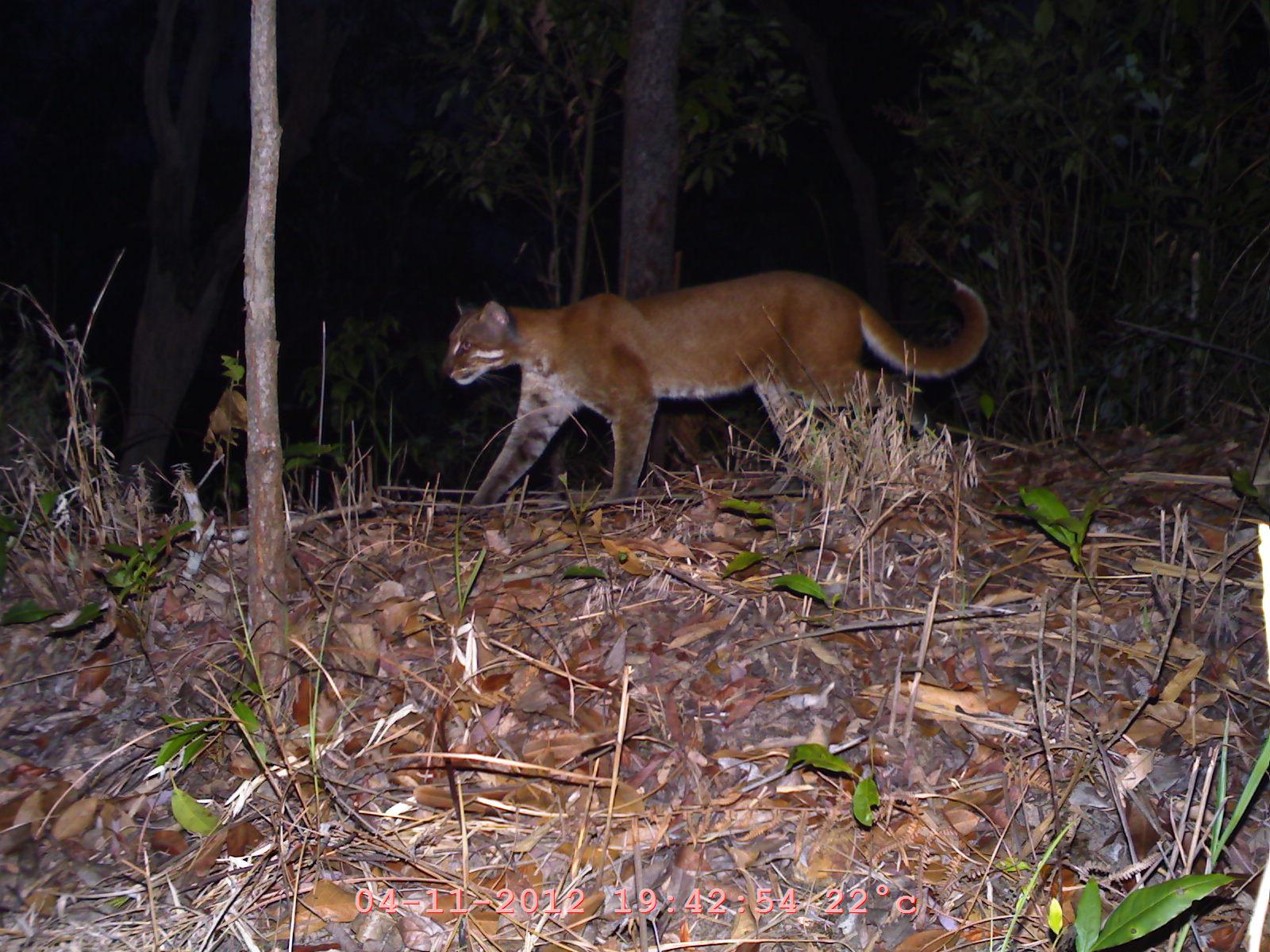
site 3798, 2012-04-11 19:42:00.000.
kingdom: Animalia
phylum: Chordata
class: Mammalia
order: Carnivora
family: Felidae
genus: Catopuma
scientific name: Catopuma temminckii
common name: asian golden cat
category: pardofelis temminckii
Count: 1.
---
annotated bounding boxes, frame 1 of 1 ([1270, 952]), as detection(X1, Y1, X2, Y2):
pardofelis temminckii: detection(439, 266, 991, 516)